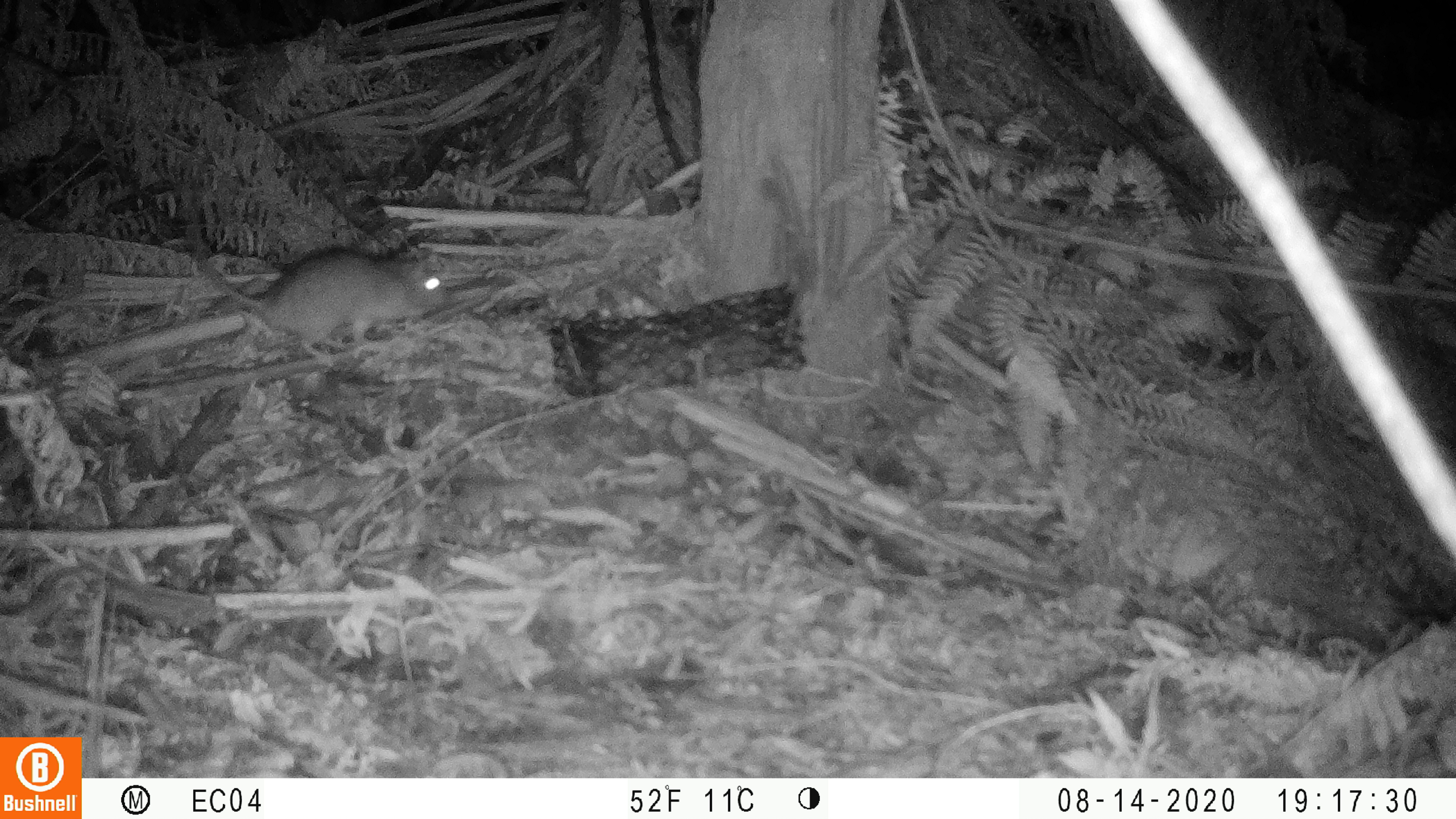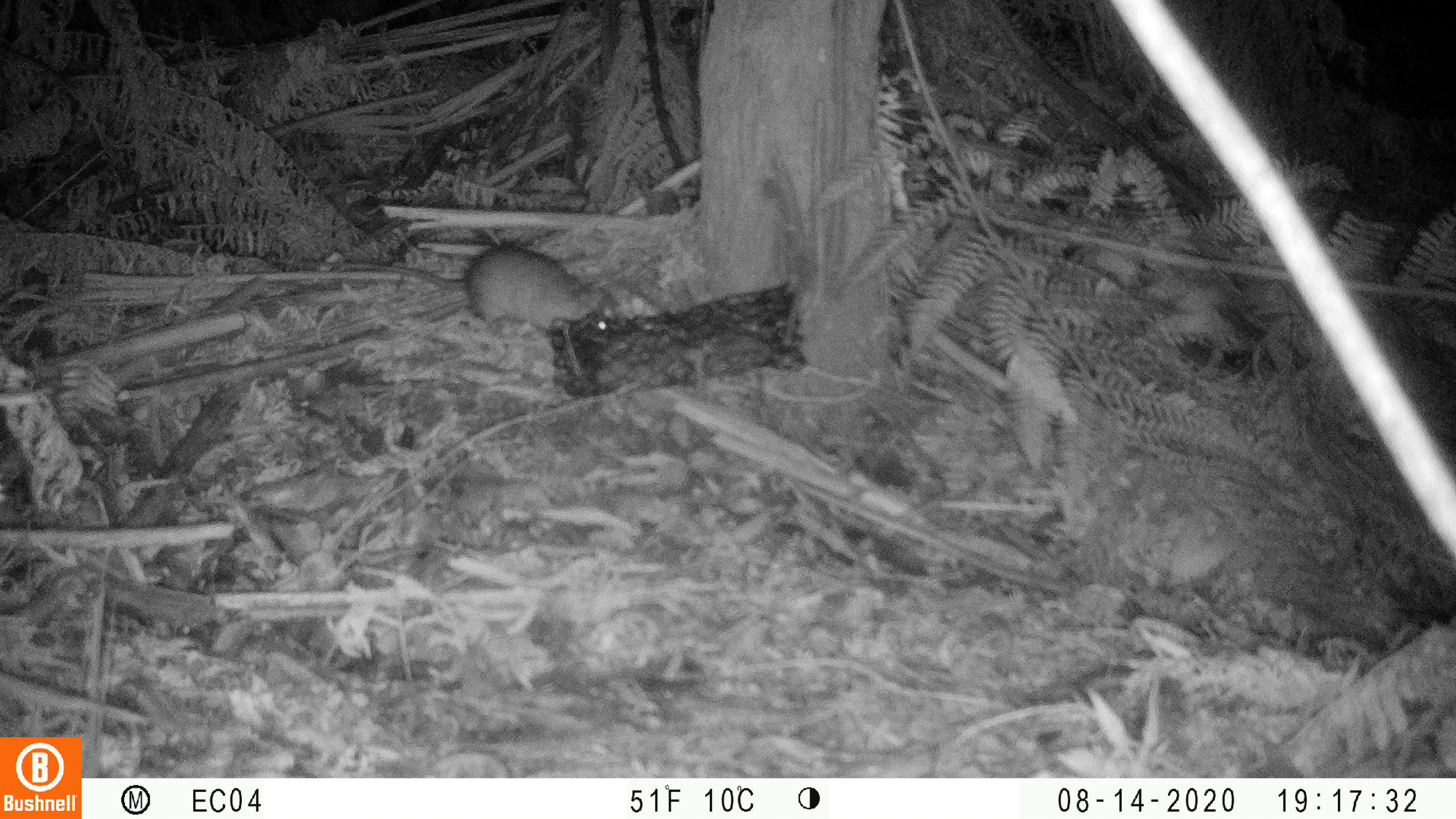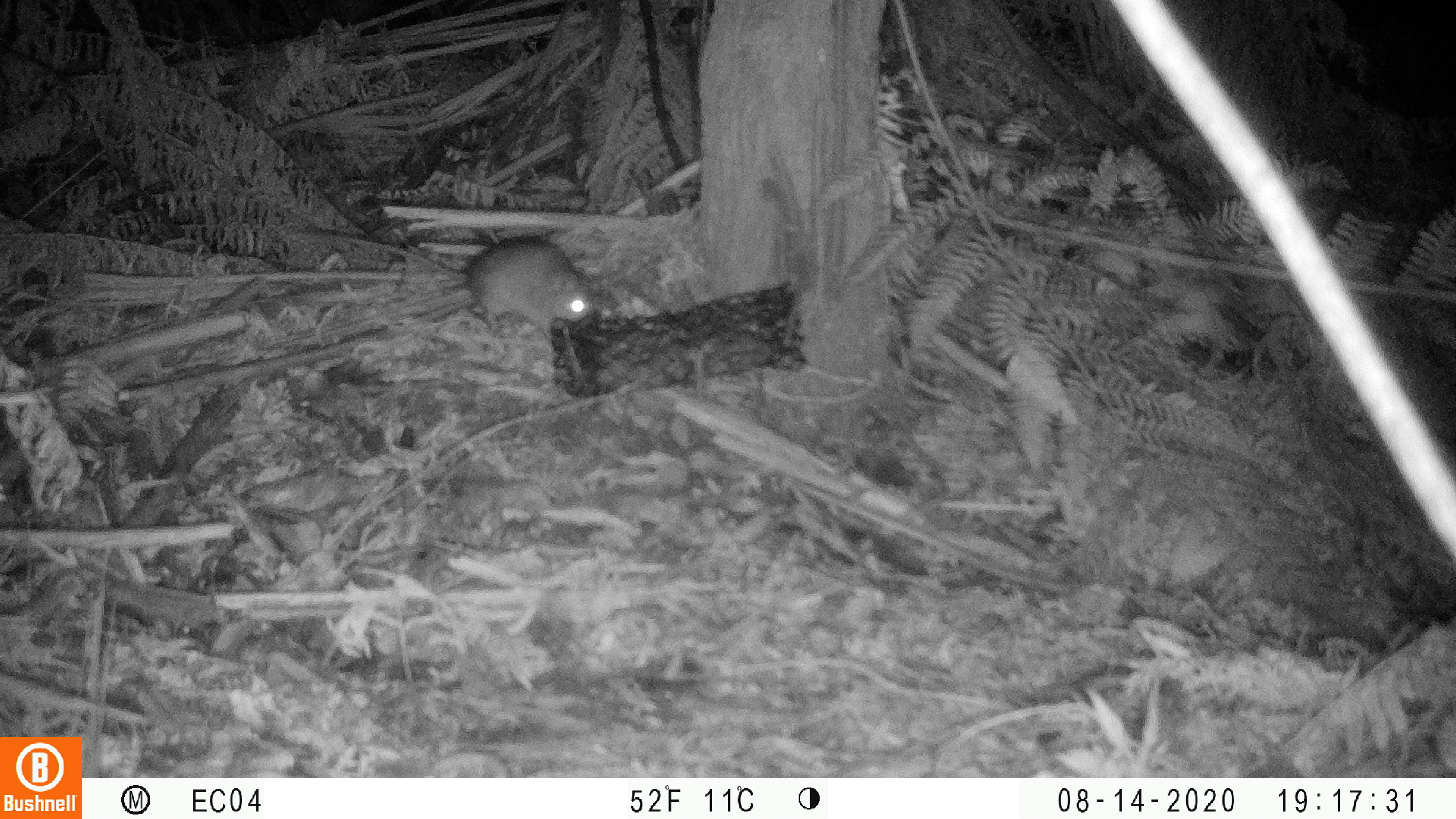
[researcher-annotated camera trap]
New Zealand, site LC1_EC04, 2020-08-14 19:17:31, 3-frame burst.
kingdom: Animalia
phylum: Chordata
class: Mammalia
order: Rodentia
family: Muridae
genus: Rattus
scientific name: Rattus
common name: rat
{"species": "rat (Rattus)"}